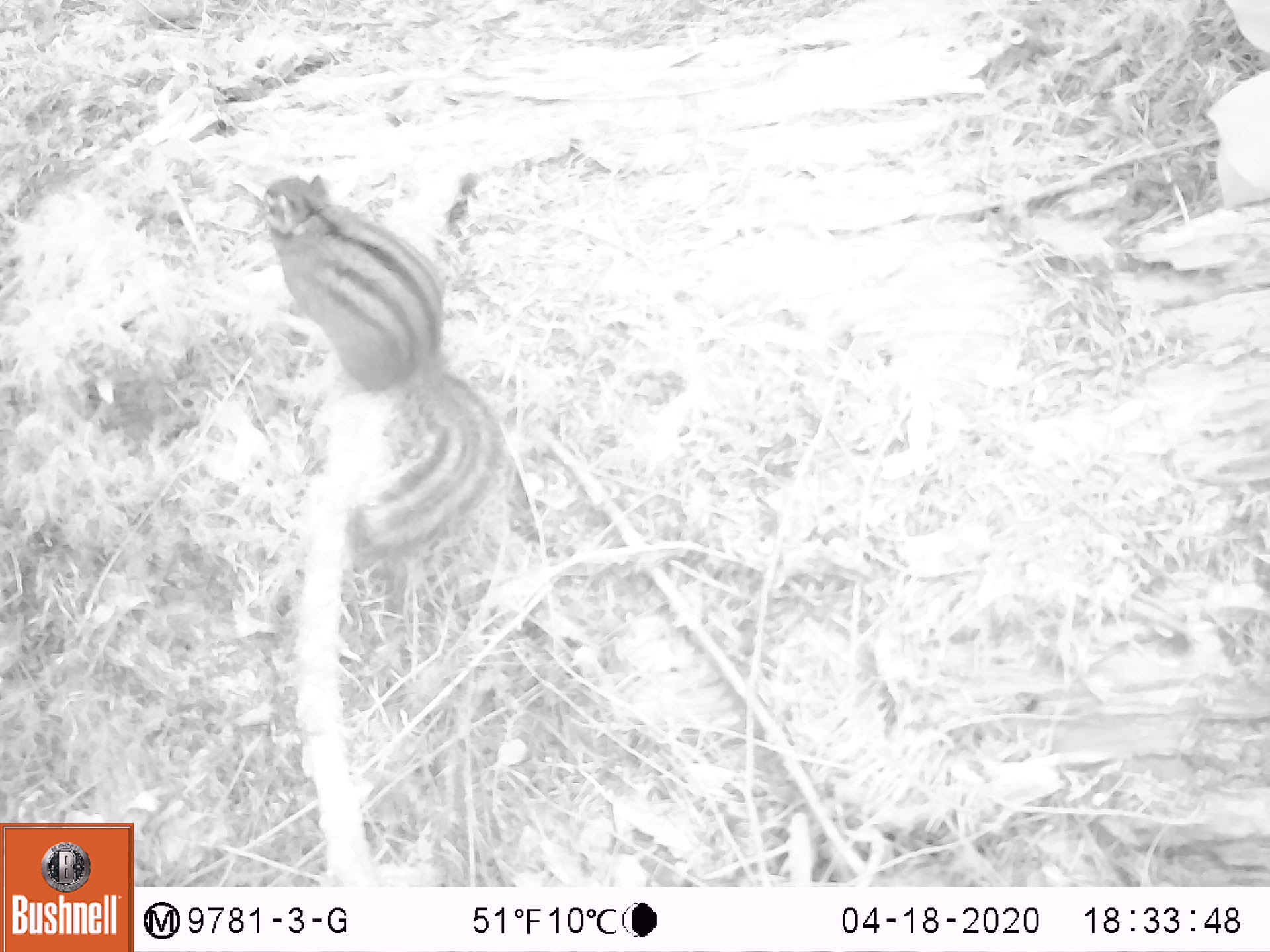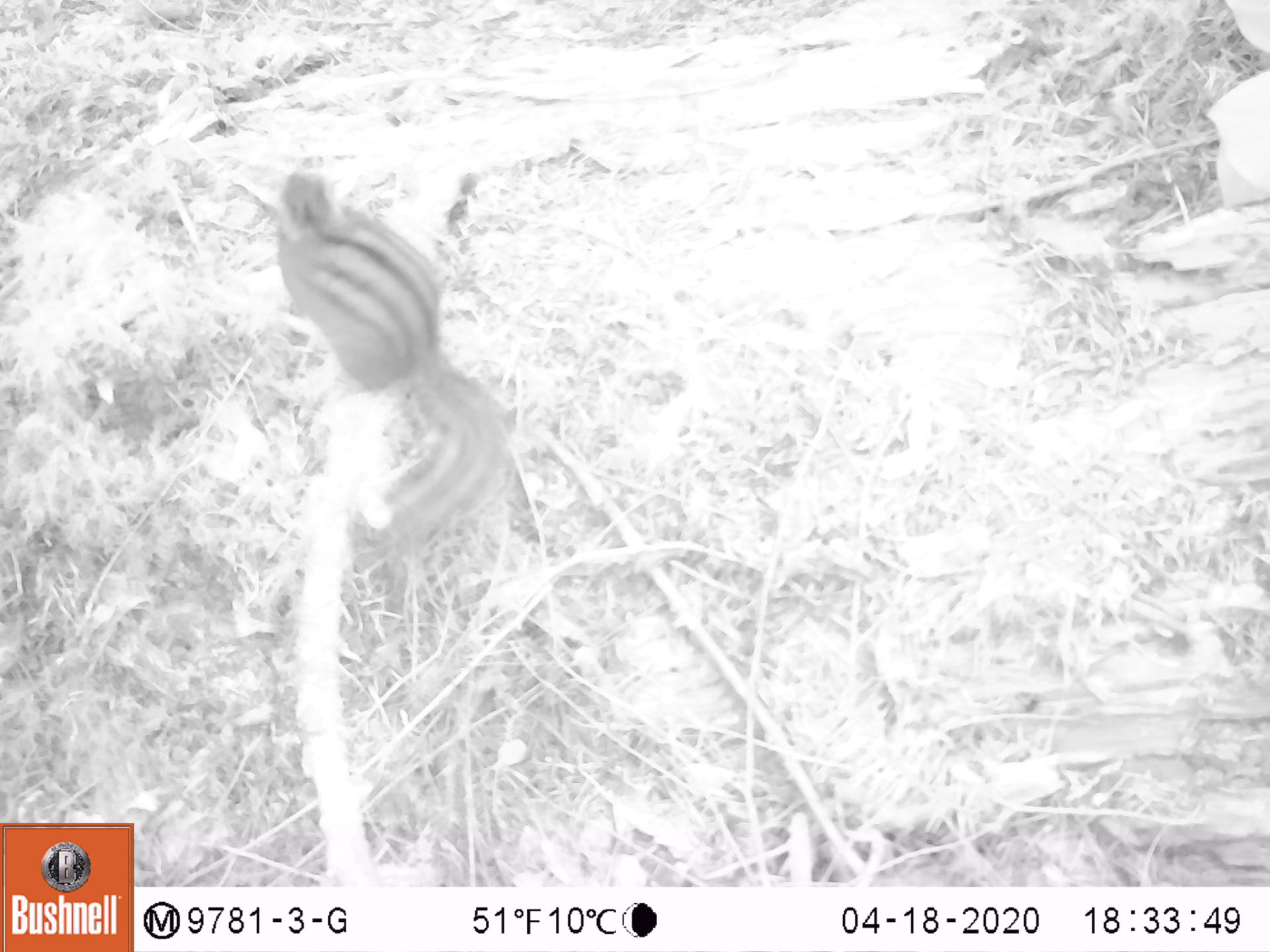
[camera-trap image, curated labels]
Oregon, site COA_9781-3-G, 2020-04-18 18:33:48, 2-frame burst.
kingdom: Animalia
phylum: Chordata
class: Mammalia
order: Rodentia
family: Sciuridae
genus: Neotamias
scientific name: Neotamias townsendii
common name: townsend's chipmunk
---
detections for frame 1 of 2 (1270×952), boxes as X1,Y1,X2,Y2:
townsend's chipmunk: 254,161,508,574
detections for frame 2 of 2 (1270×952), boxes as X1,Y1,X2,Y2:
townsend's chipmunk: 256,150,519,567